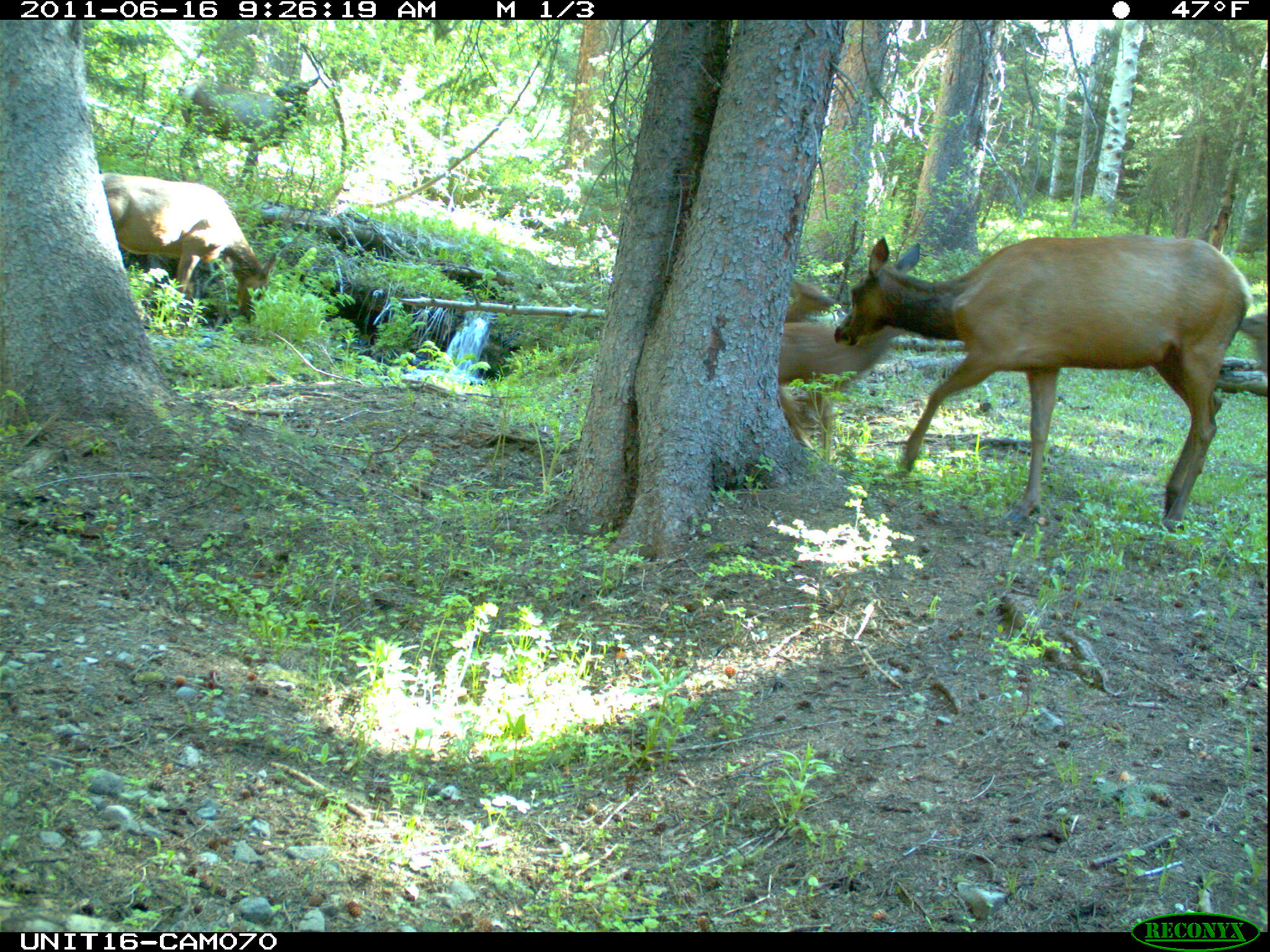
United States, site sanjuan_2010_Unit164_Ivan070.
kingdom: Animalia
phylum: Chordata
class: Mammalia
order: Artiodactyla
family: Cervidae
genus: Cervus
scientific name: Cervus elaphus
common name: red deer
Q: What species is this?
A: Cervus elaphus (red deer).